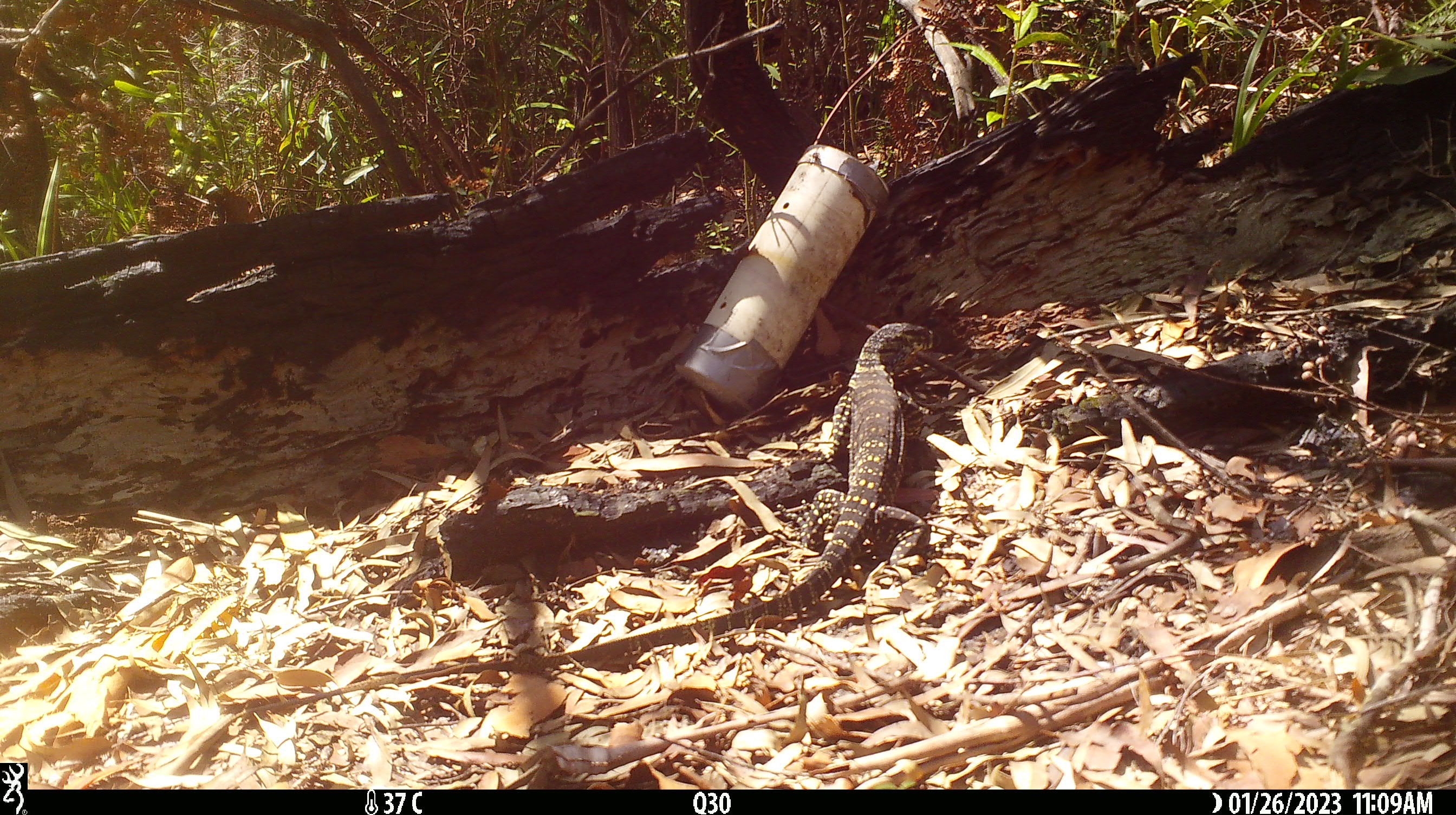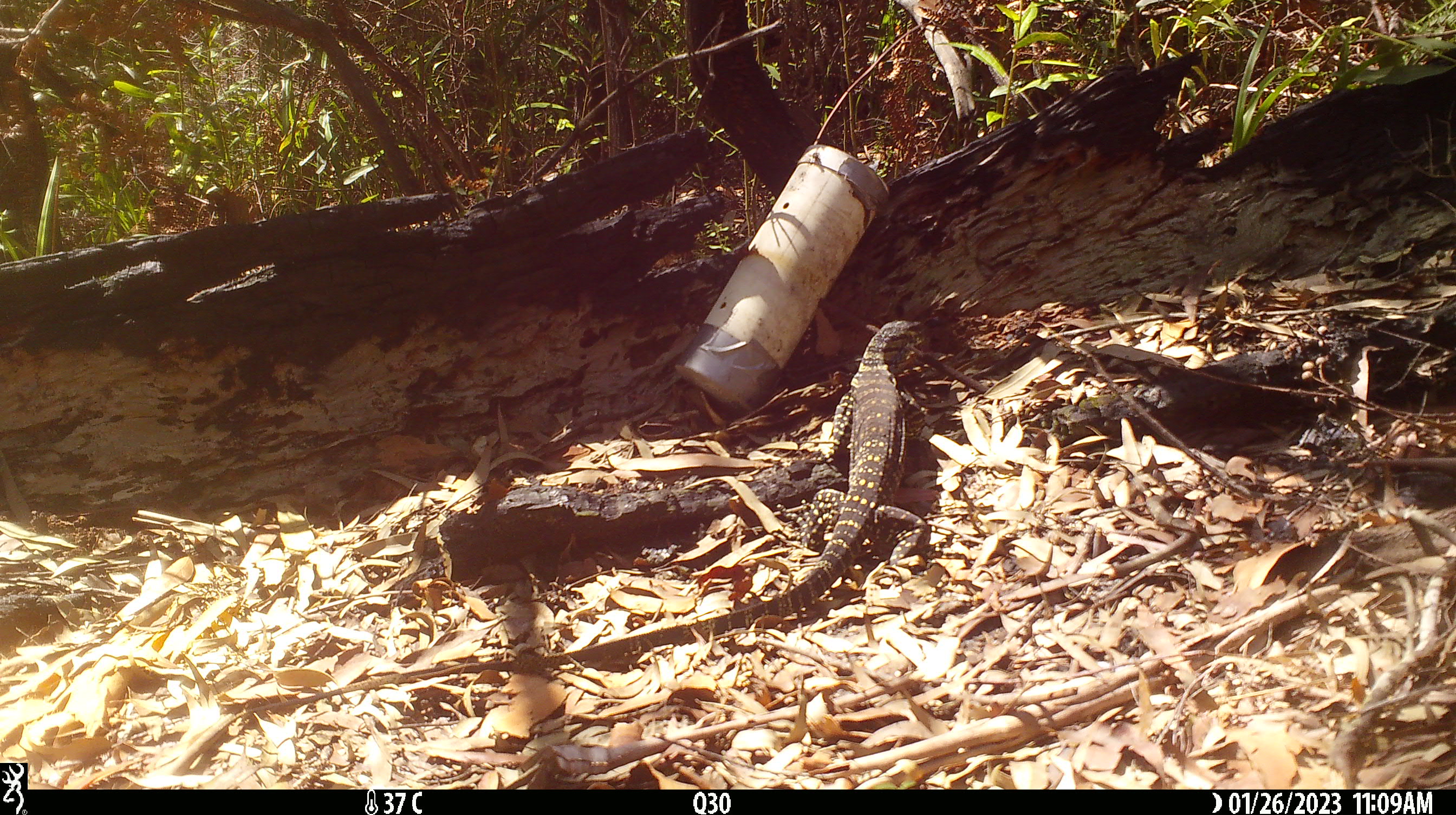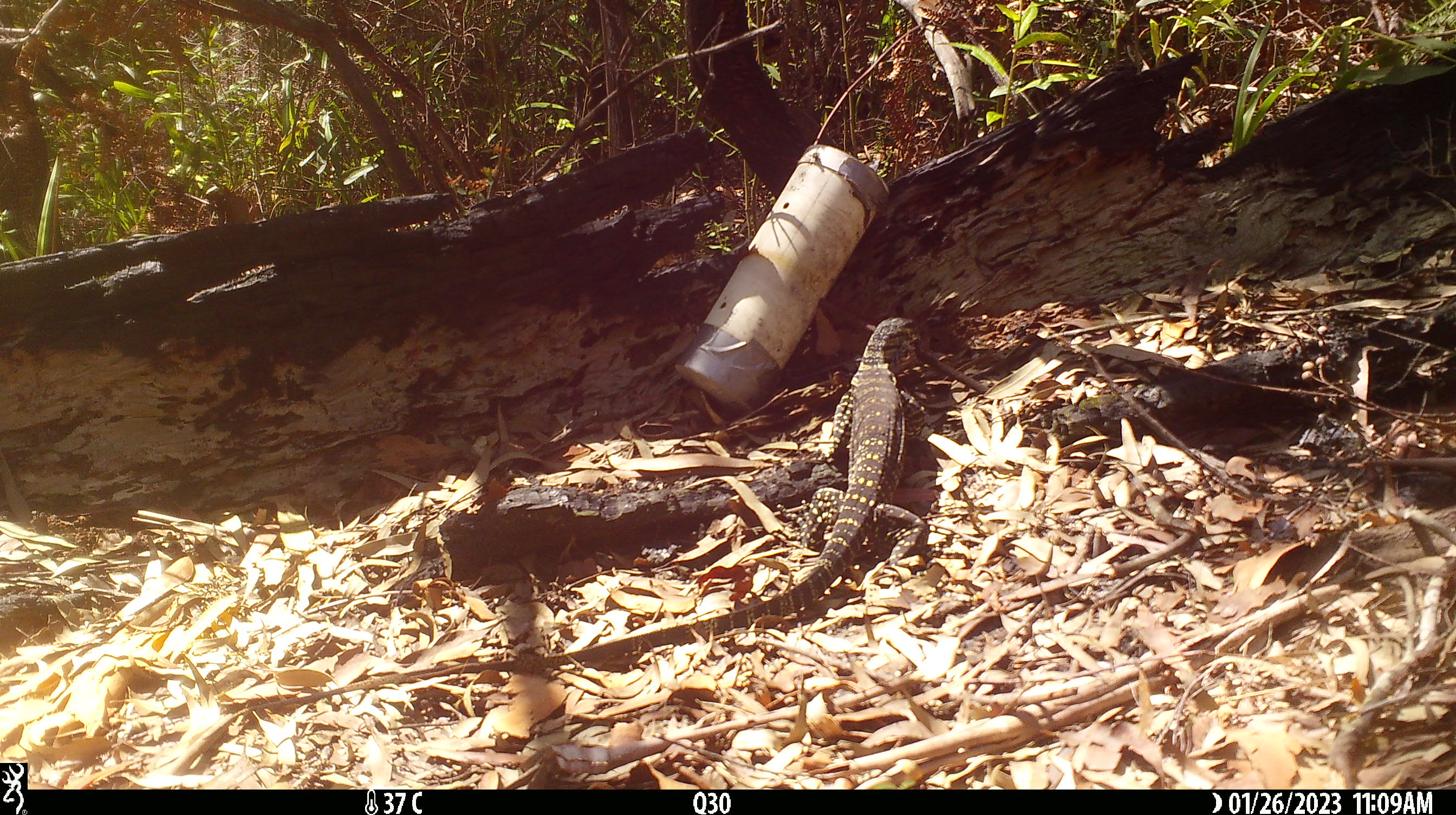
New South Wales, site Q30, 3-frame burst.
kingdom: Animalia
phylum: Chordata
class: Reptilia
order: Squamata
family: Varanidae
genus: Varanus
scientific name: Varanus varius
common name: lace monitor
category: goanna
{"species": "goanna (lace monitor) (Varanus varius)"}